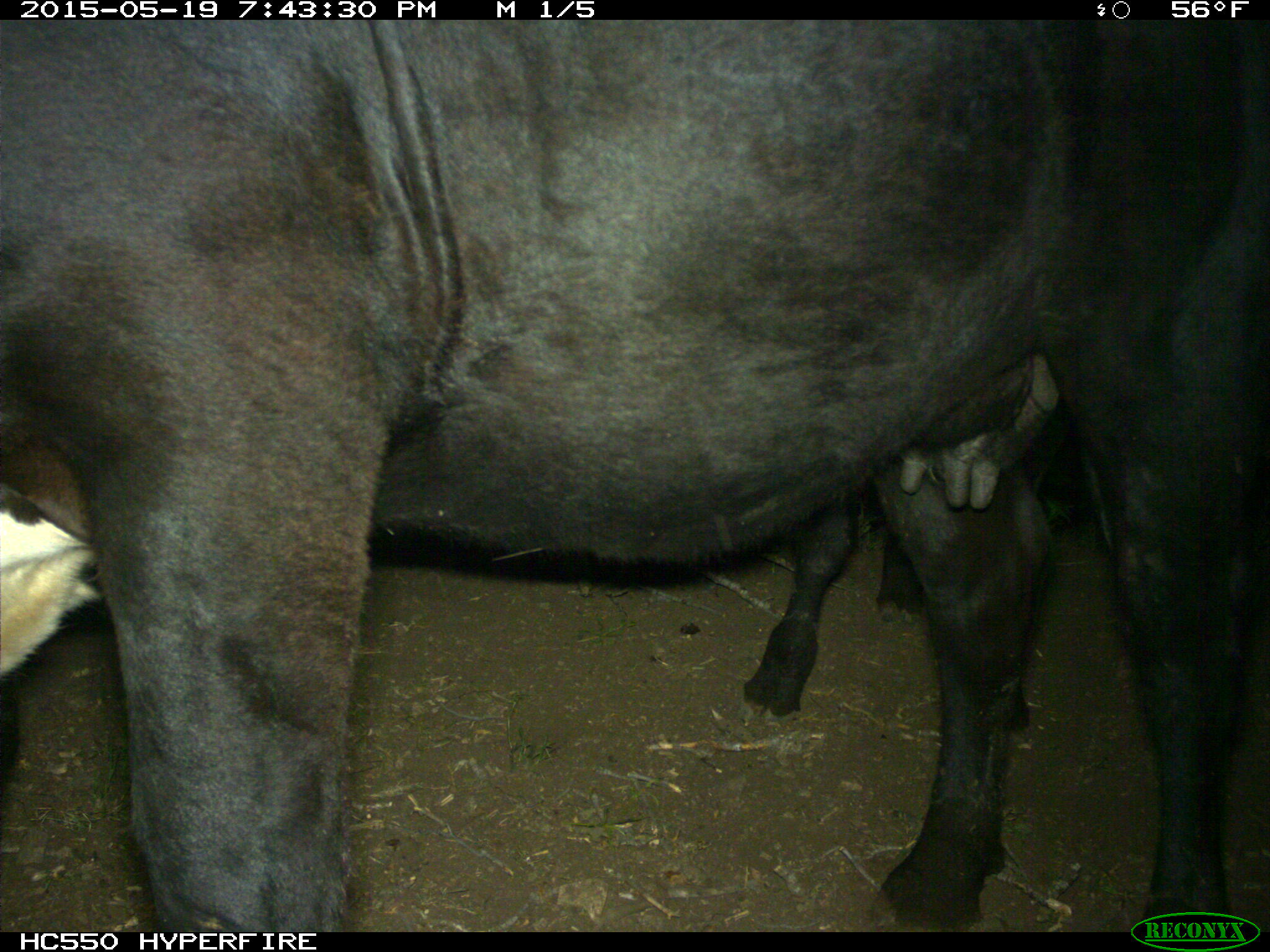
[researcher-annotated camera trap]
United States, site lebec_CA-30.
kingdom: Animalia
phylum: Chordata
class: Mammalia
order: Artiodactyla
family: Bovidae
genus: Bos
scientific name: Bos taurus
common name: domestic cow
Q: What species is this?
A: Bos taurus (domestic cow).